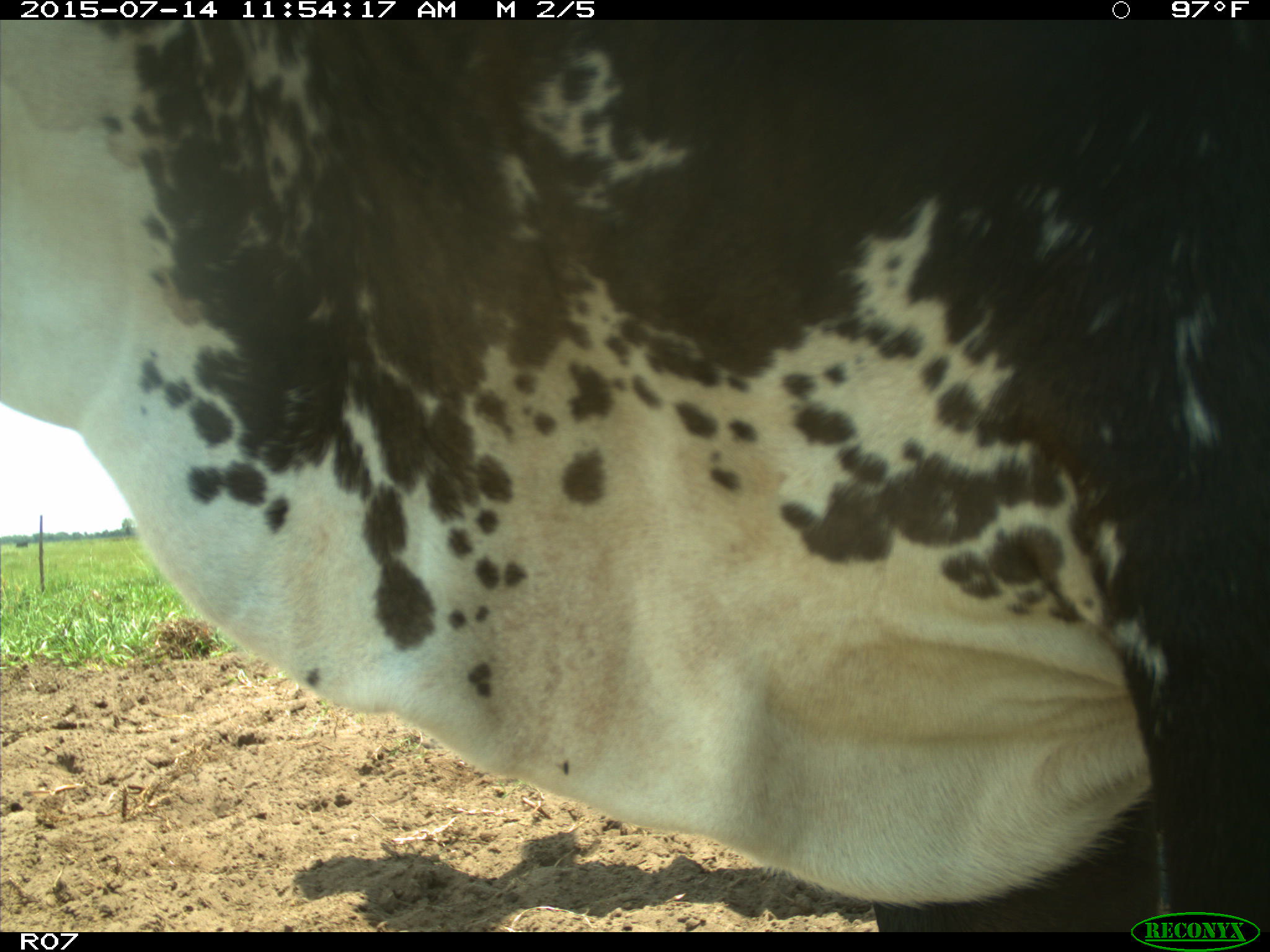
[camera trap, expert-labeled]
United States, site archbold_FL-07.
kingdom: Animalia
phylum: Chordata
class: Mammalia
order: Artiodactyla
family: Bovidae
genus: Bos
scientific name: Bos taurus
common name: domestic cow